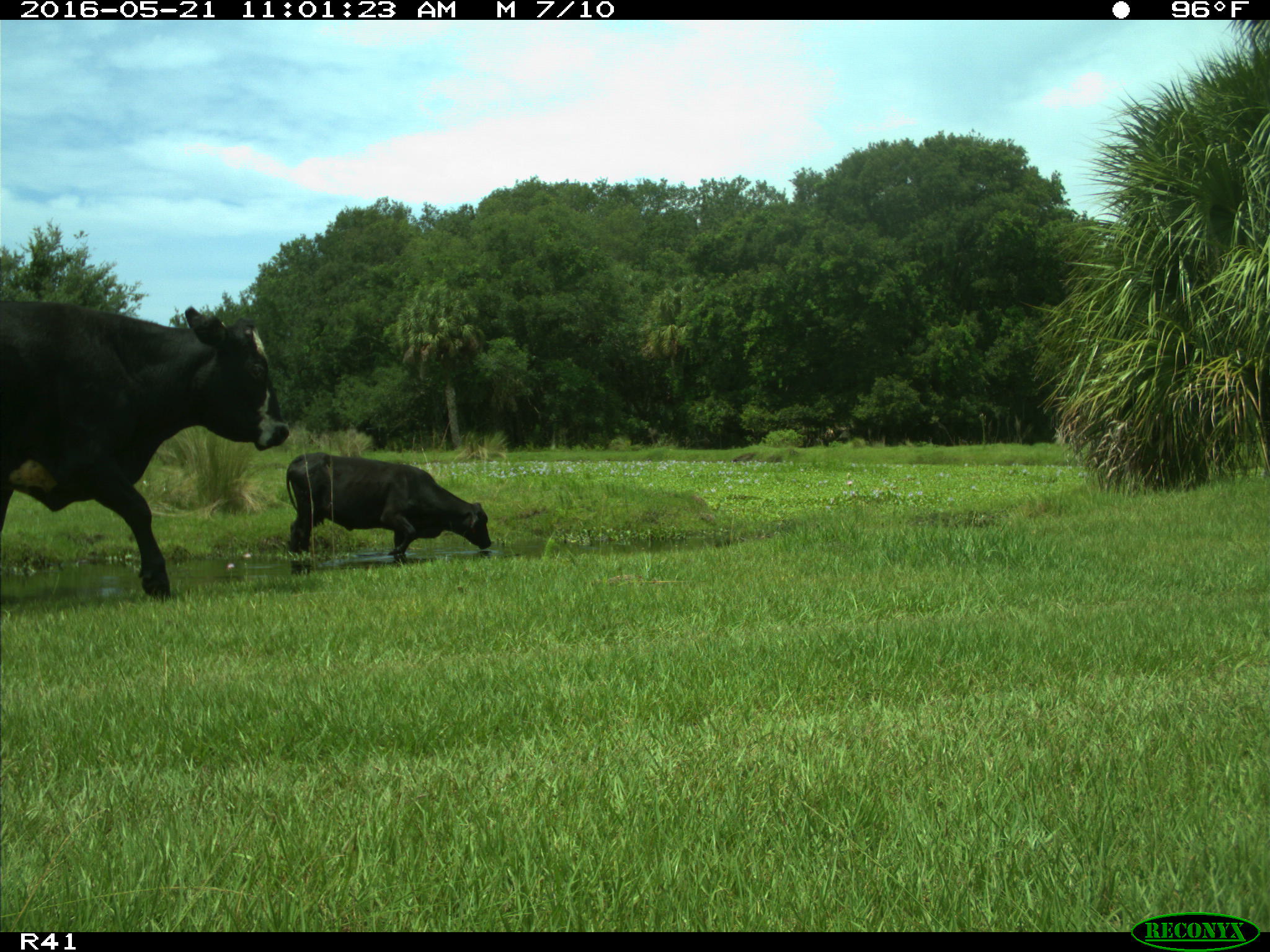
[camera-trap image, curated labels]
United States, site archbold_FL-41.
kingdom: Animalia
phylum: Chordata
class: Mammalia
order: Artiodactyla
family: Bovidae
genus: Bos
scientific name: Bos taurus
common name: domestic cow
Bos taurus (domestic cow).